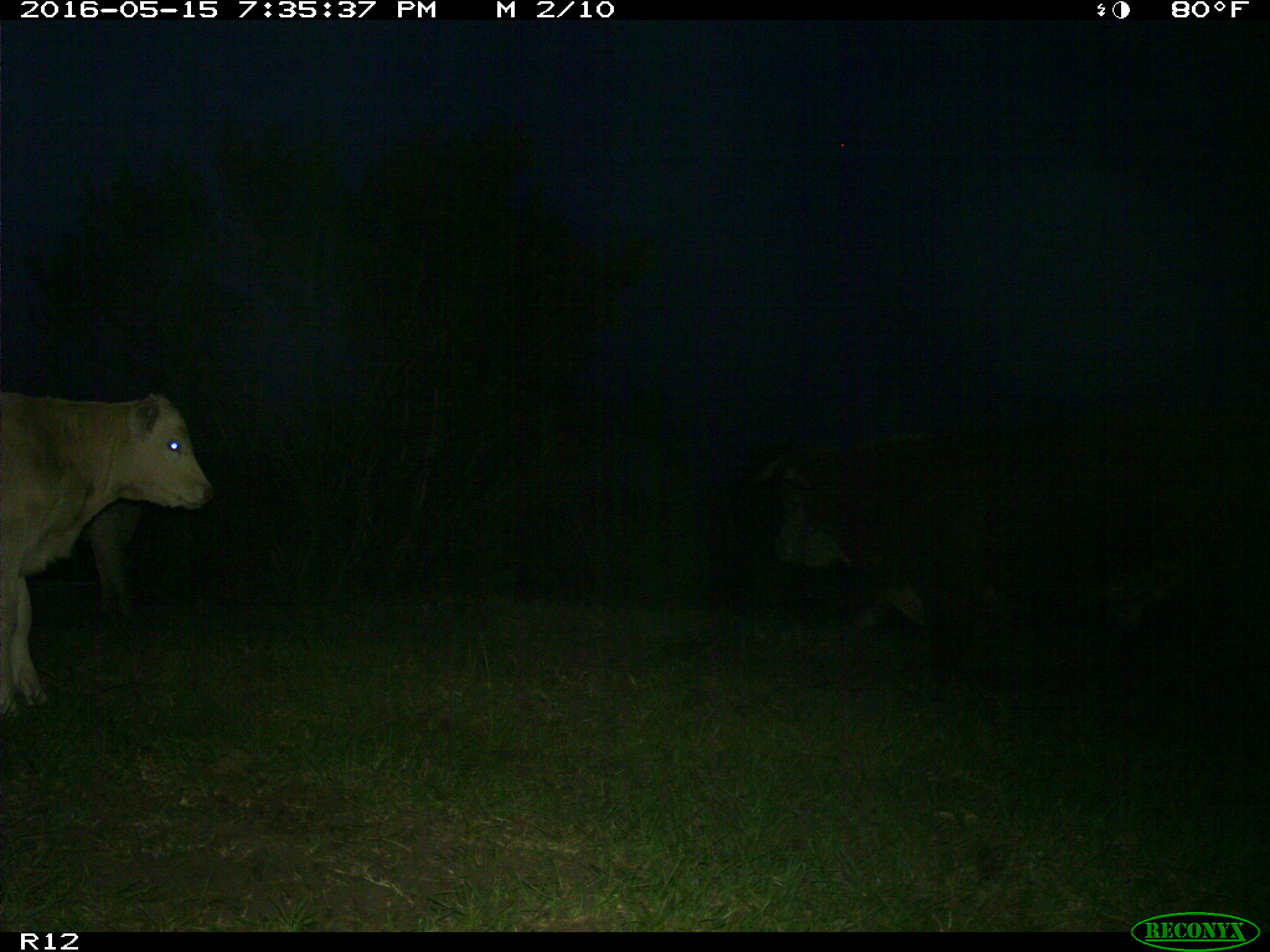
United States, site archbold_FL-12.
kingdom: Animalia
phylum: Chordata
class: Mammalia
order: Artiodactyla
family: Bovidae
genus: Bos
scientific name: Bos taurus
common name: domestic cow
Bos taurus (domestic cow).